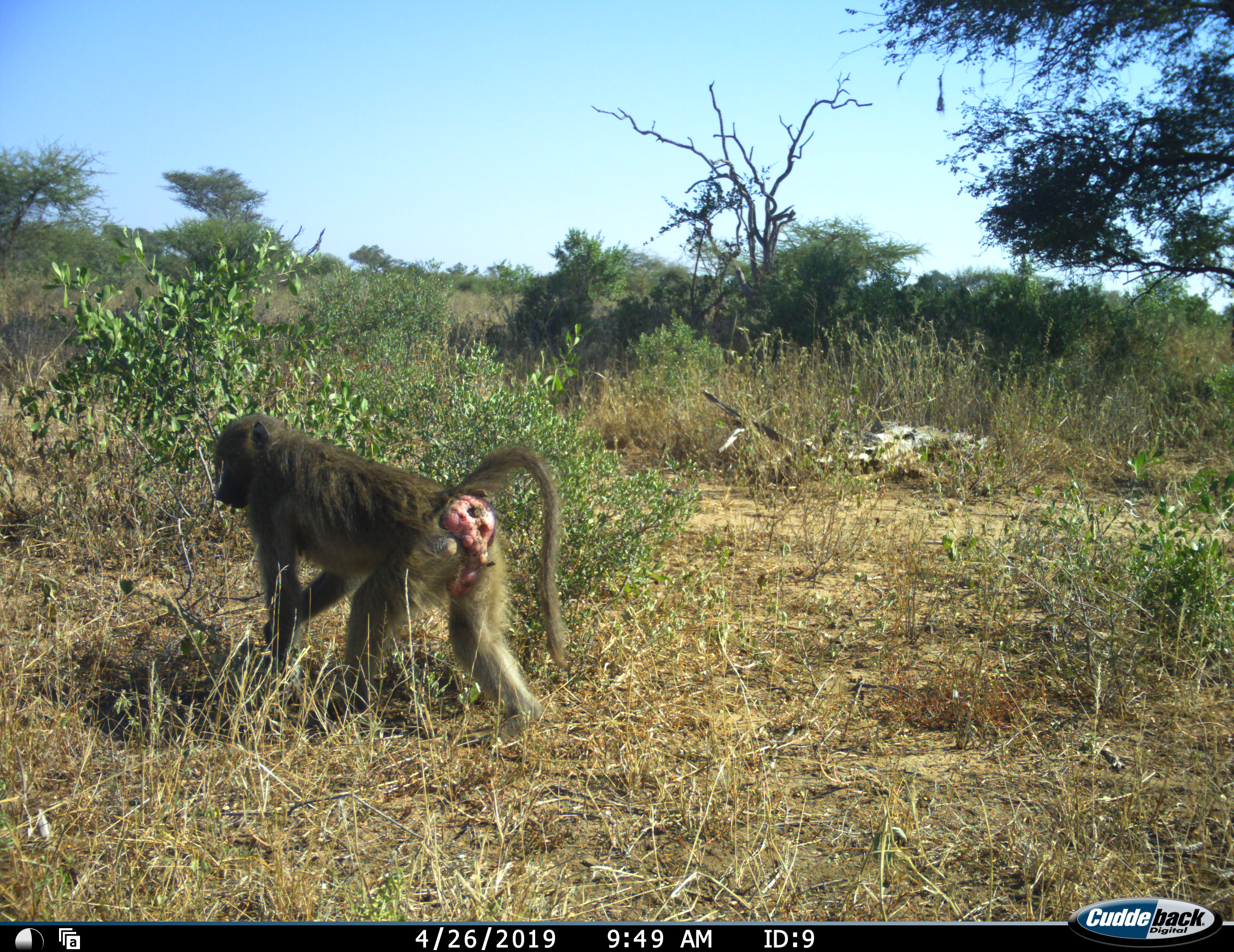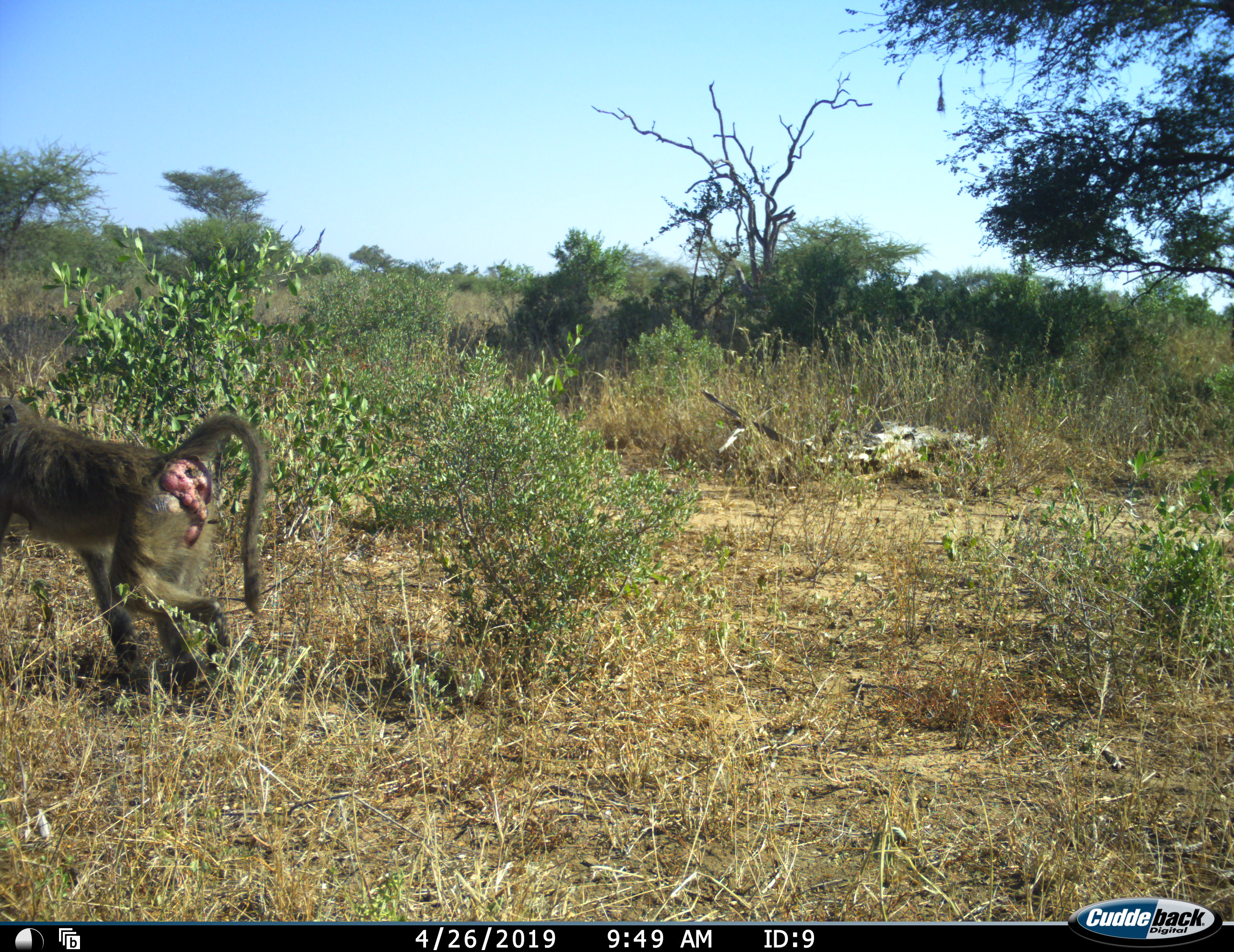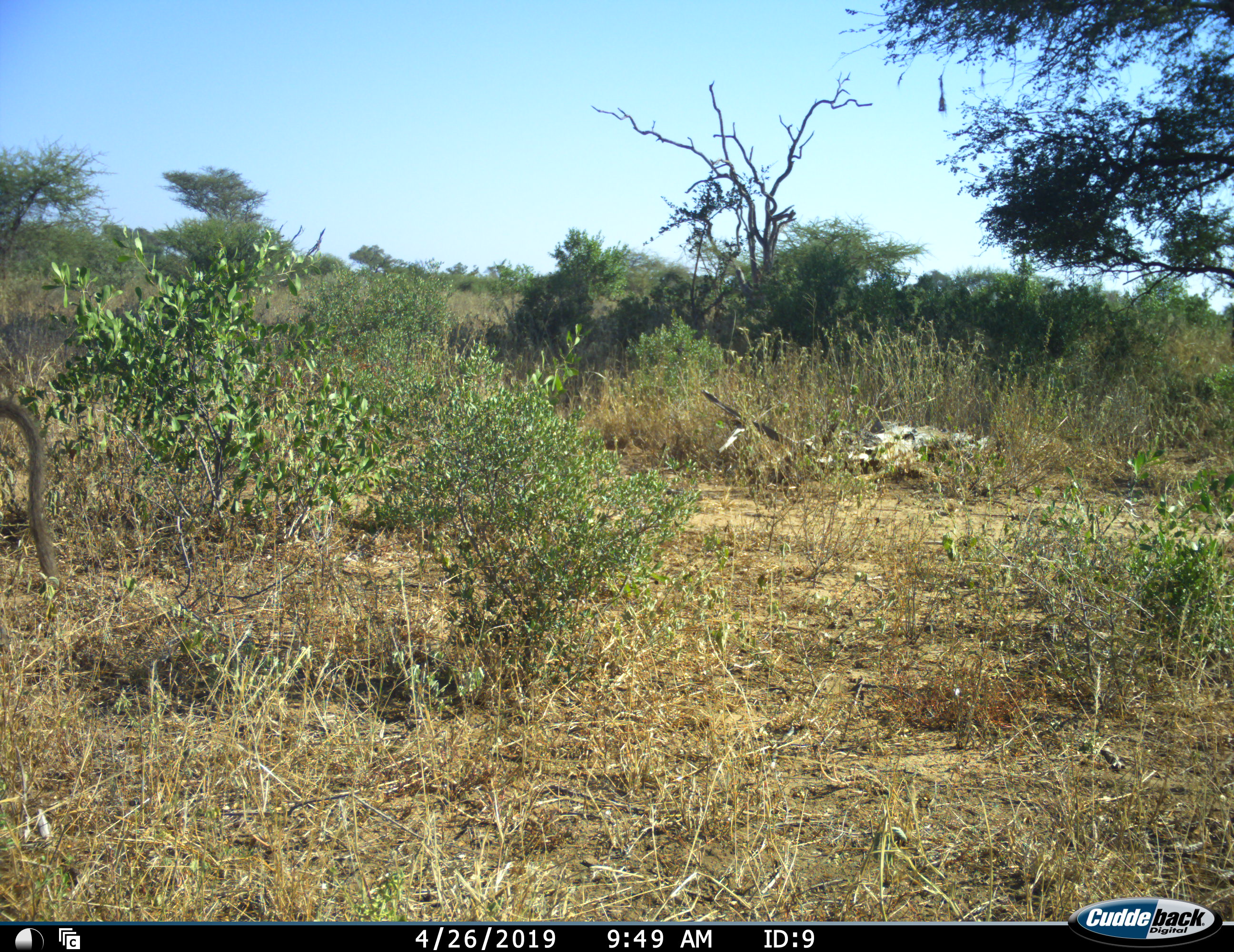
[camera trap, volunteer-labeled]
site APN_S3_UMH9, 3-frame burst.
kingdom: Animalia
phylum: Chordata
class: Mammalia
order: Primates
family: Cercopithecidae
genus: Papio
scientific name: Papio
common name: baboon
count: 1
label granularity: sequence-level